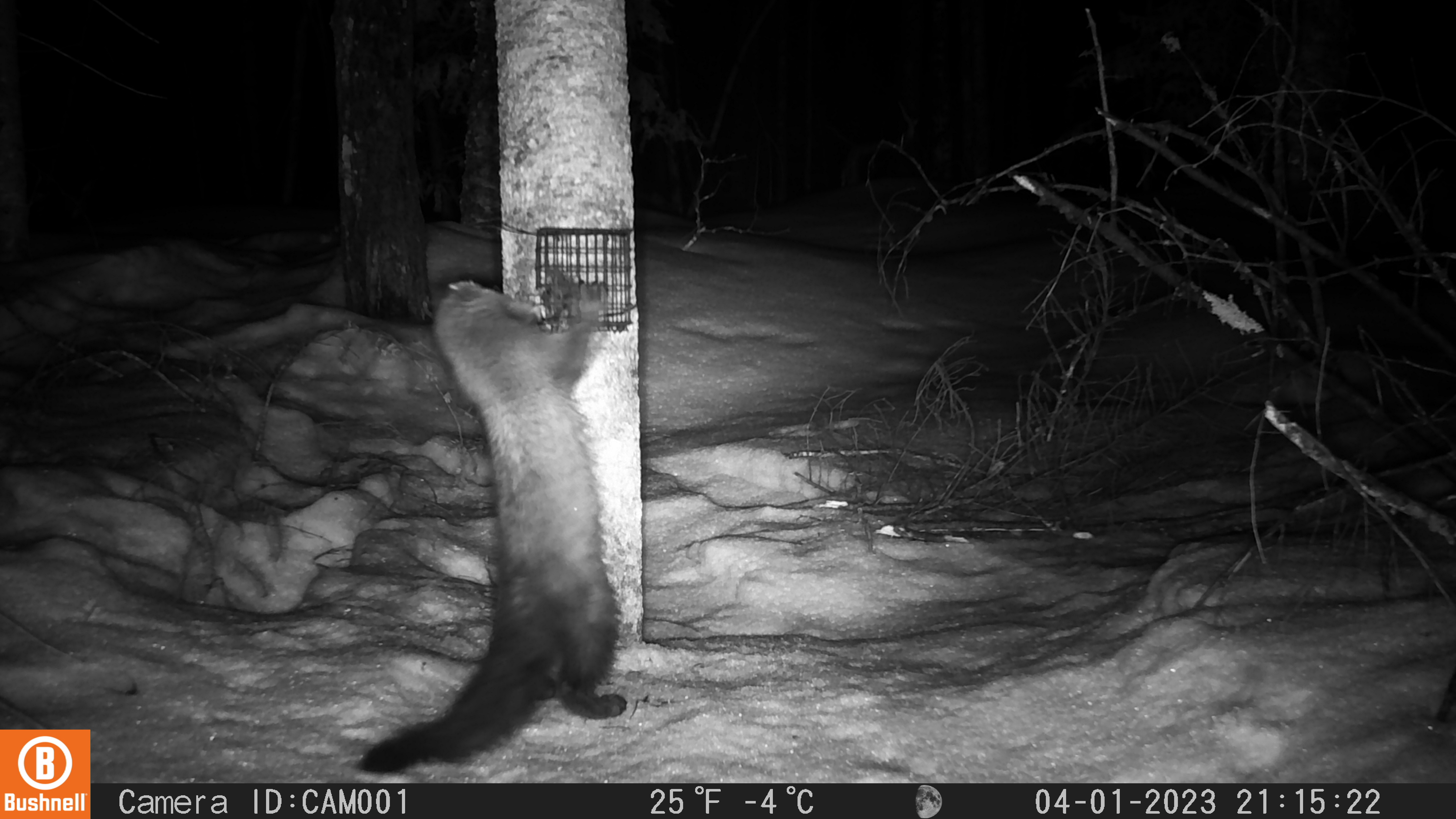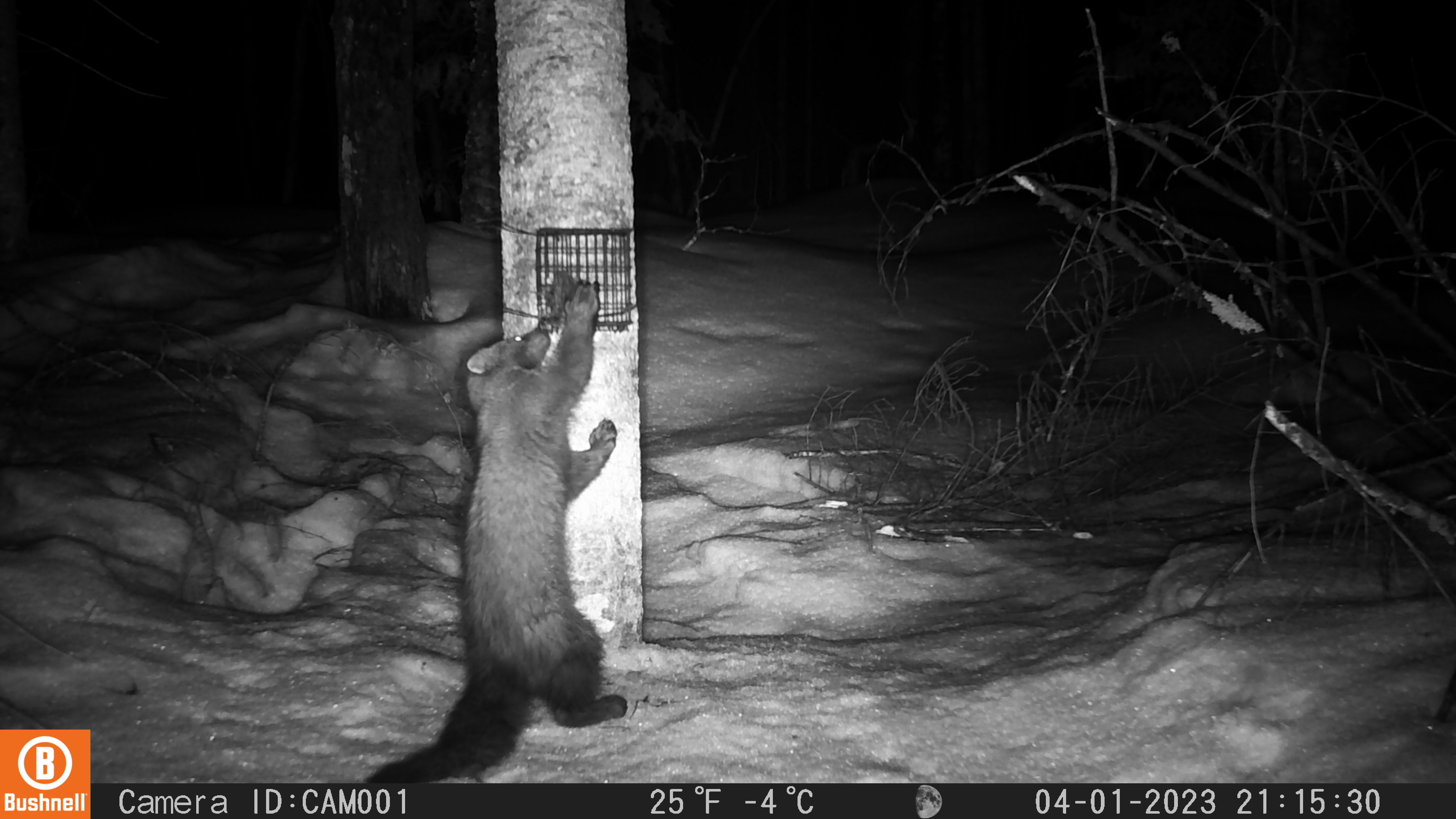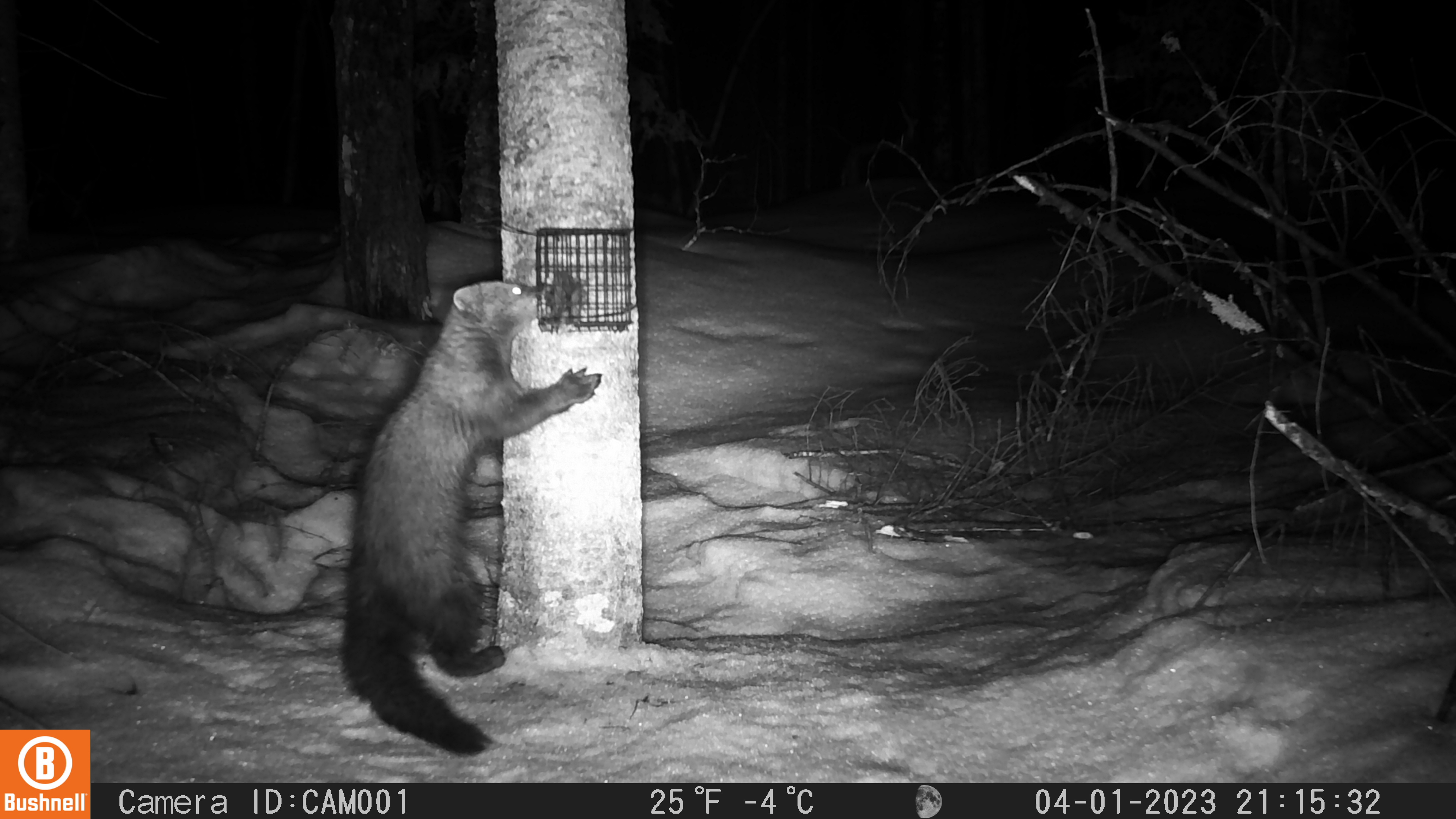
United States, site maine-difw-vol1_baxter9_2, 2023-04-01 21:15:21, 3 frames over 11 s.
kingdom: Animalia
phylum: Chordata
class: Mammalia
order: Carnivora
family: Mustelidae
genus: Pekania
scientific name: Pekania pennanti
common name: fisher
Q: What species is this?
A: Fisher (Pekania pennanti).